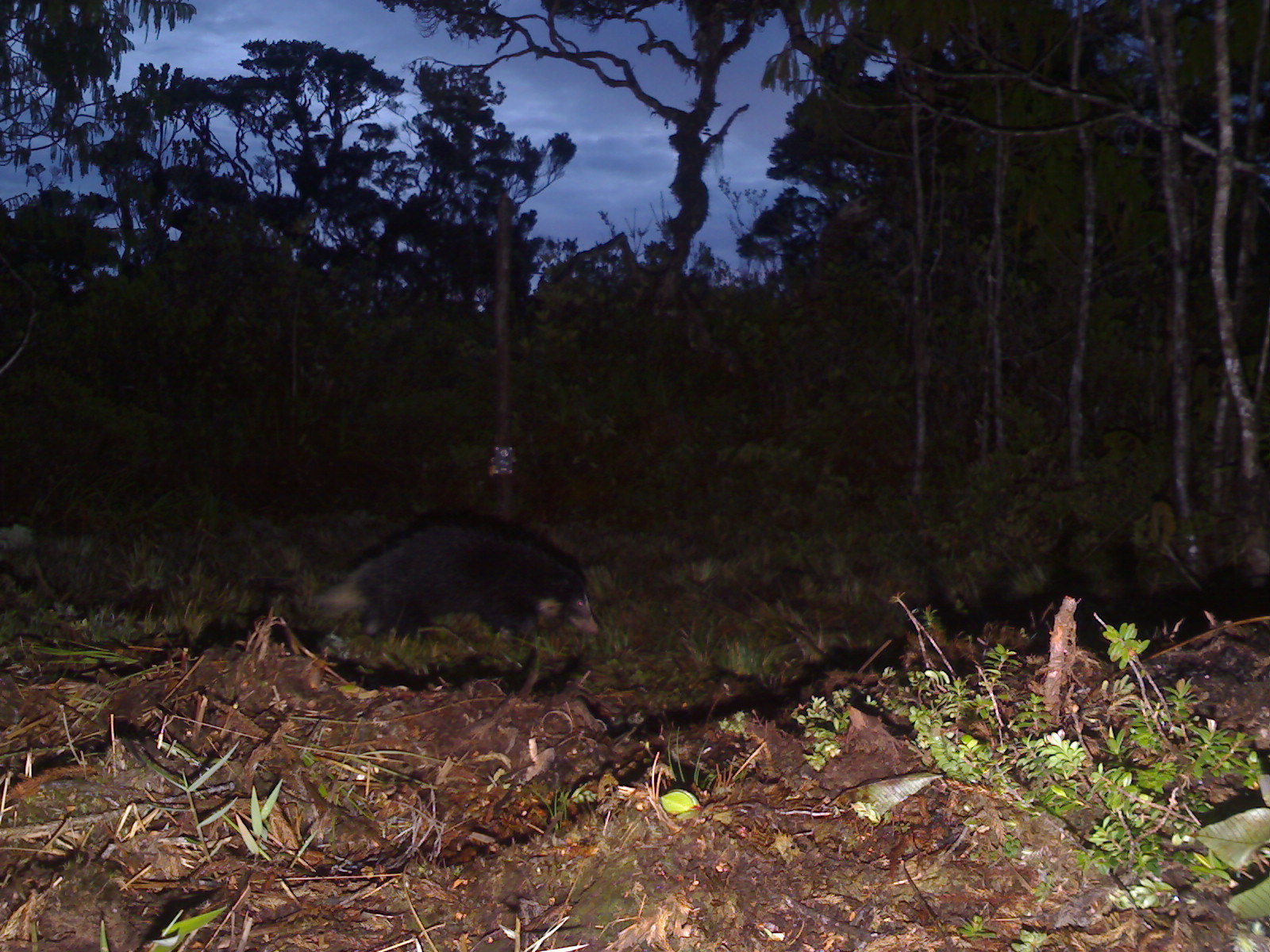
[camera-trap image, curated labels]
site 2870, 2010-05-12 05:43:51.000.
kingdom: Animalia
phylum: Chordata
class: Mammalia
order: Carnivora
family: Mustelidae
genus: Arctonyx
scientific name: Arctonyx hoevenii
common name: sumatran hog badger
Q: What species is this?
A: Arctonyx hoevenii (sumatran hog badger).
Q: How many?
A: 1.